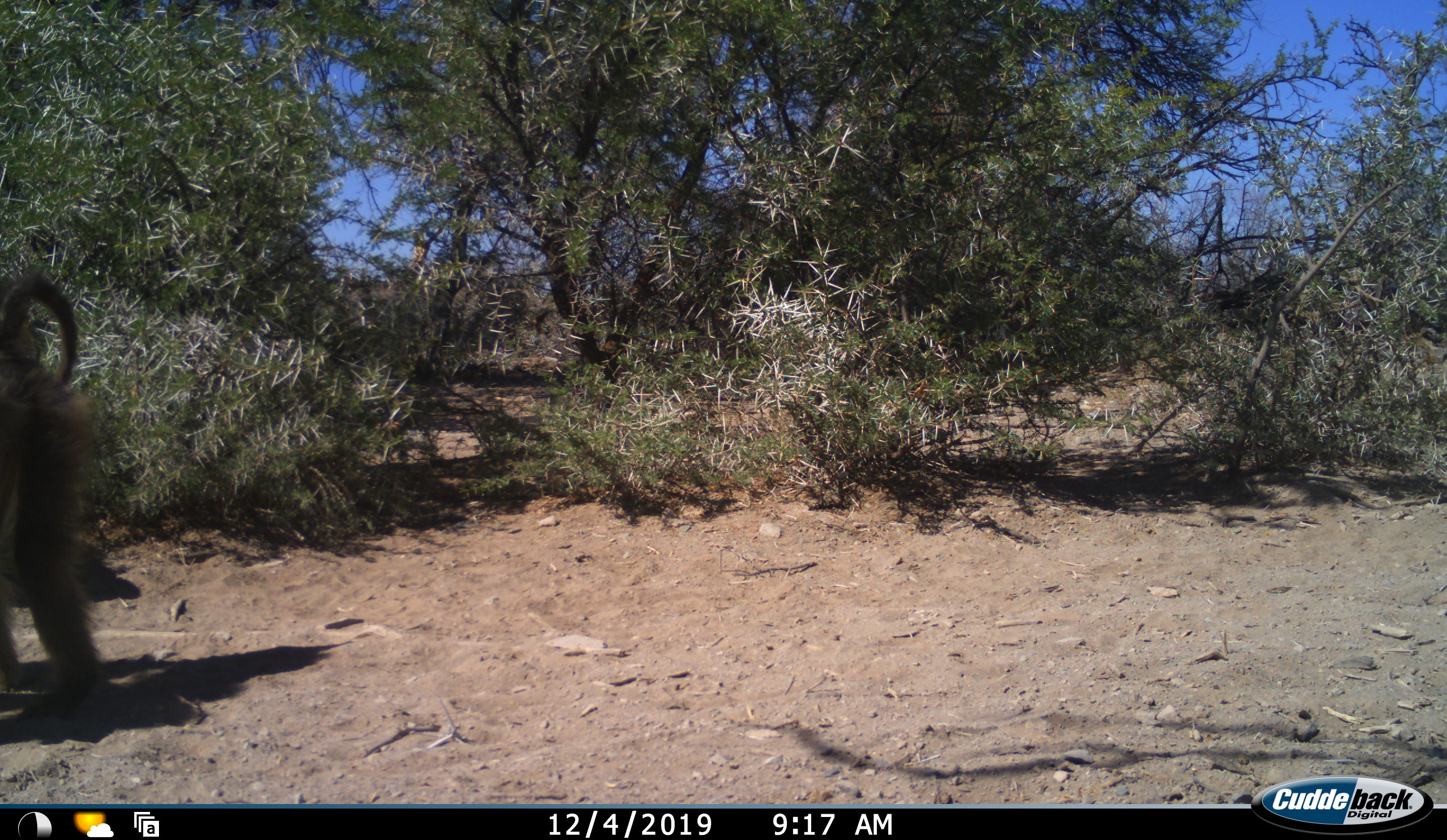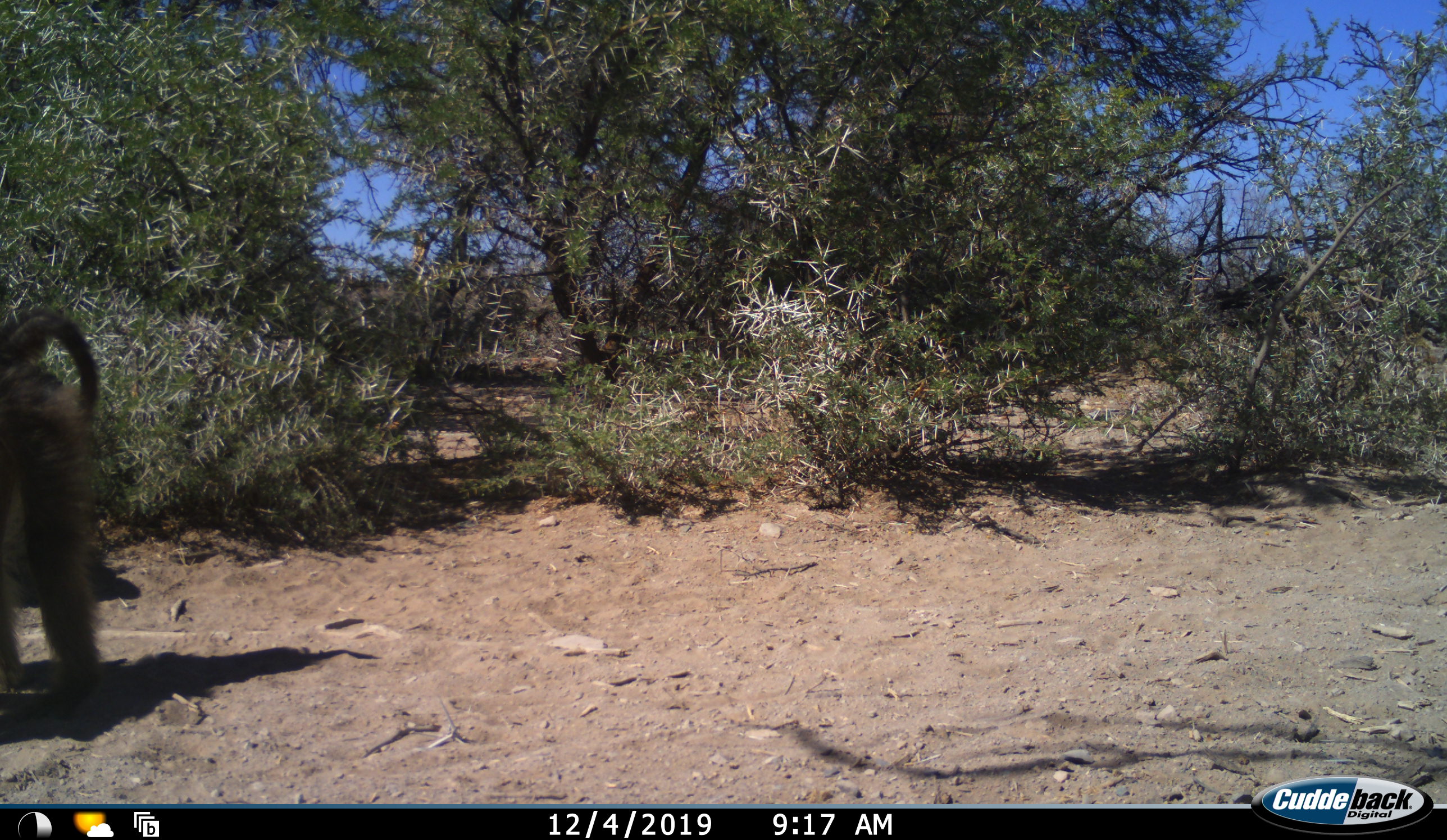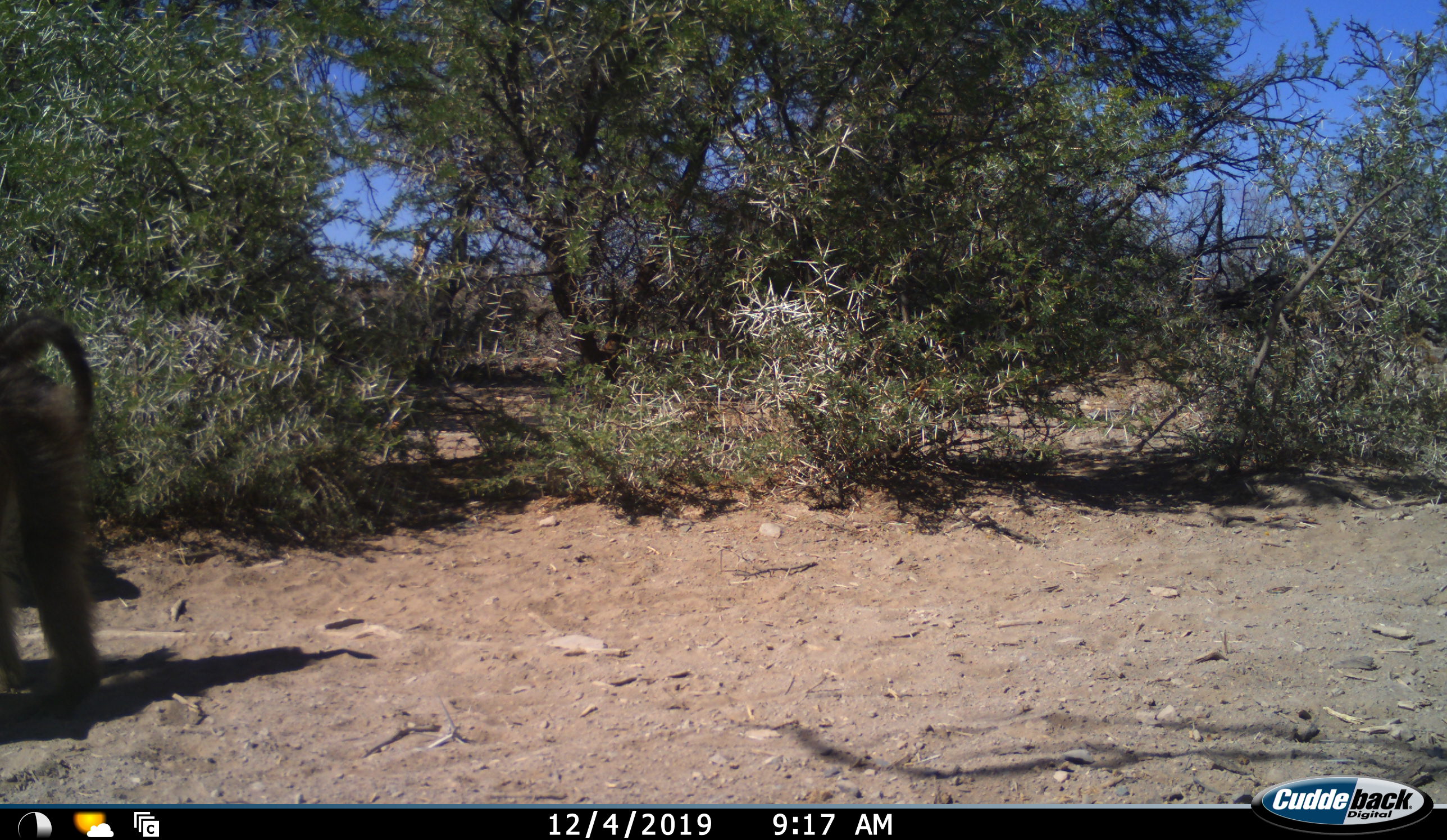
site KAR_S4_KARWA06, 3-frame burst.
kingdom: Animalia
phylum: Chordata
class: Mammalia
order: Primates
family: Cercopithecidae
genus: Papio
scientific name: Papio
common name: baboon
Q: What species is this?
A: Baboon (Papio).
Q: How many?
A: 1.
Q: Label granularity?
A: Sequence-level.